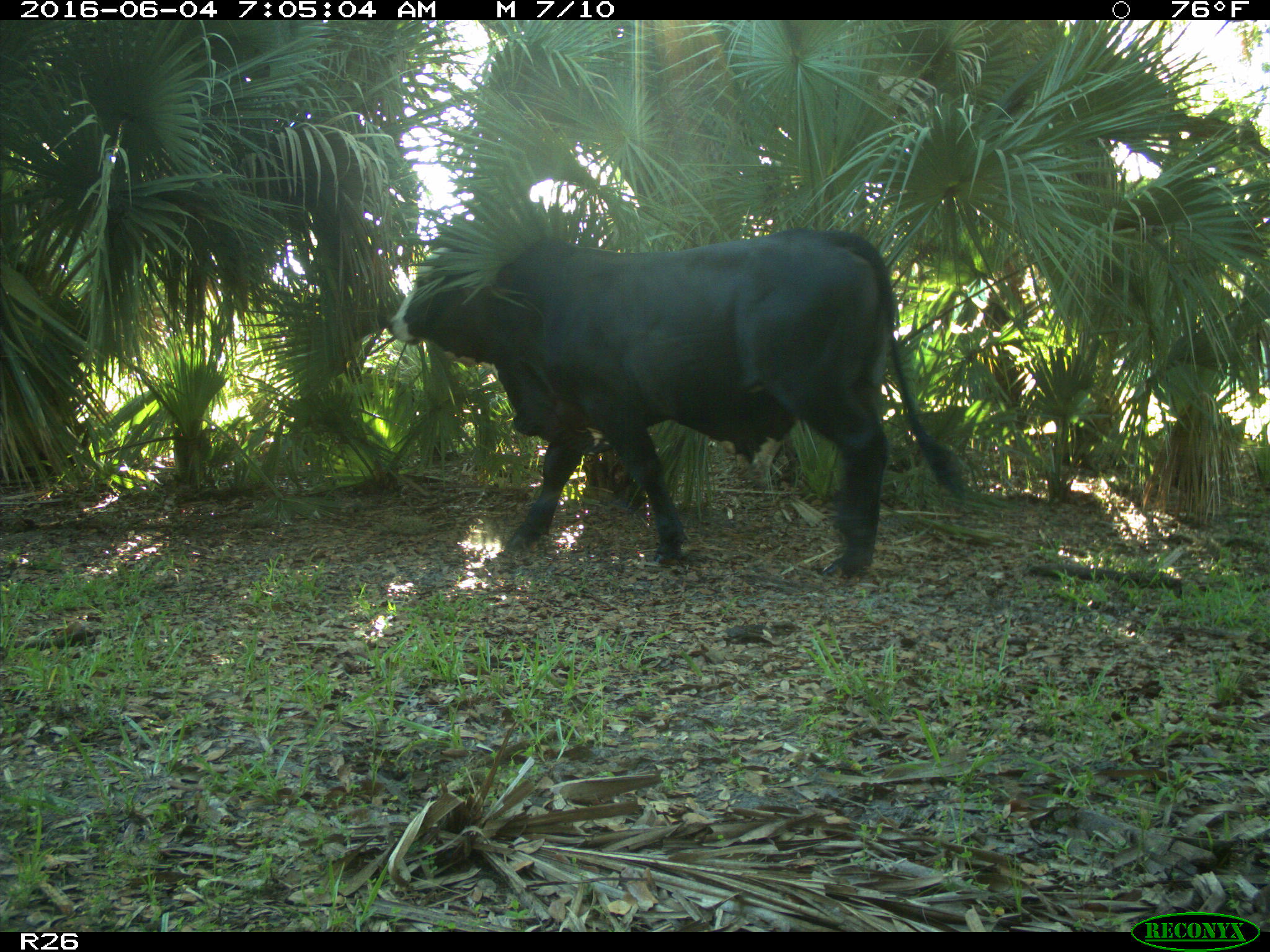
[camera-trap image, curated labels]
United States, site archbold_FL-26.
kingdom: Animalia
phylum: Chordata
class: Mammalia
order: Artiodactyla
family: Bovidae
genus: Bos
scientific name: Bos taurus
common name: domestic cow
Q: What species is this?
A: Bos taurus (domestic cow).